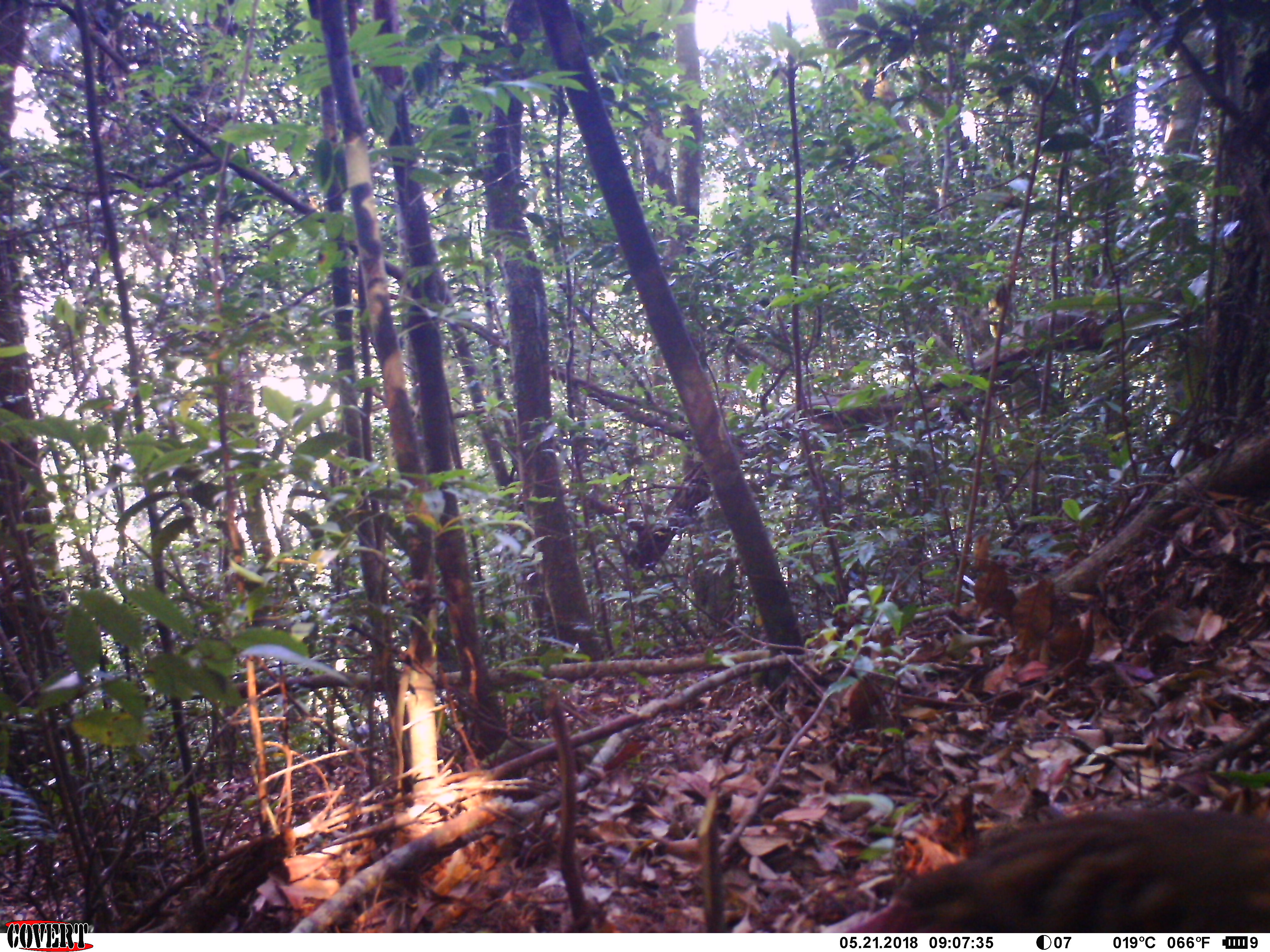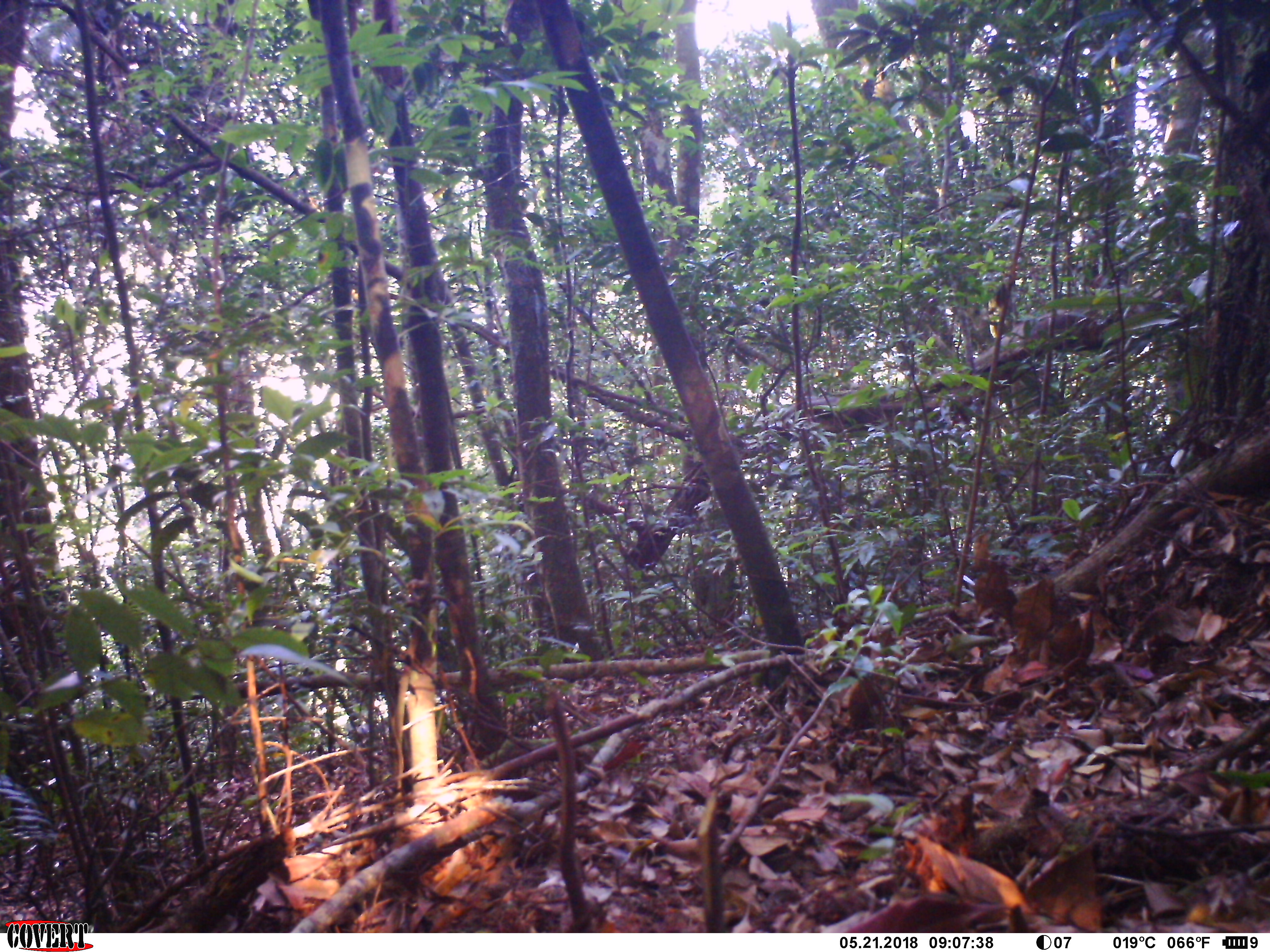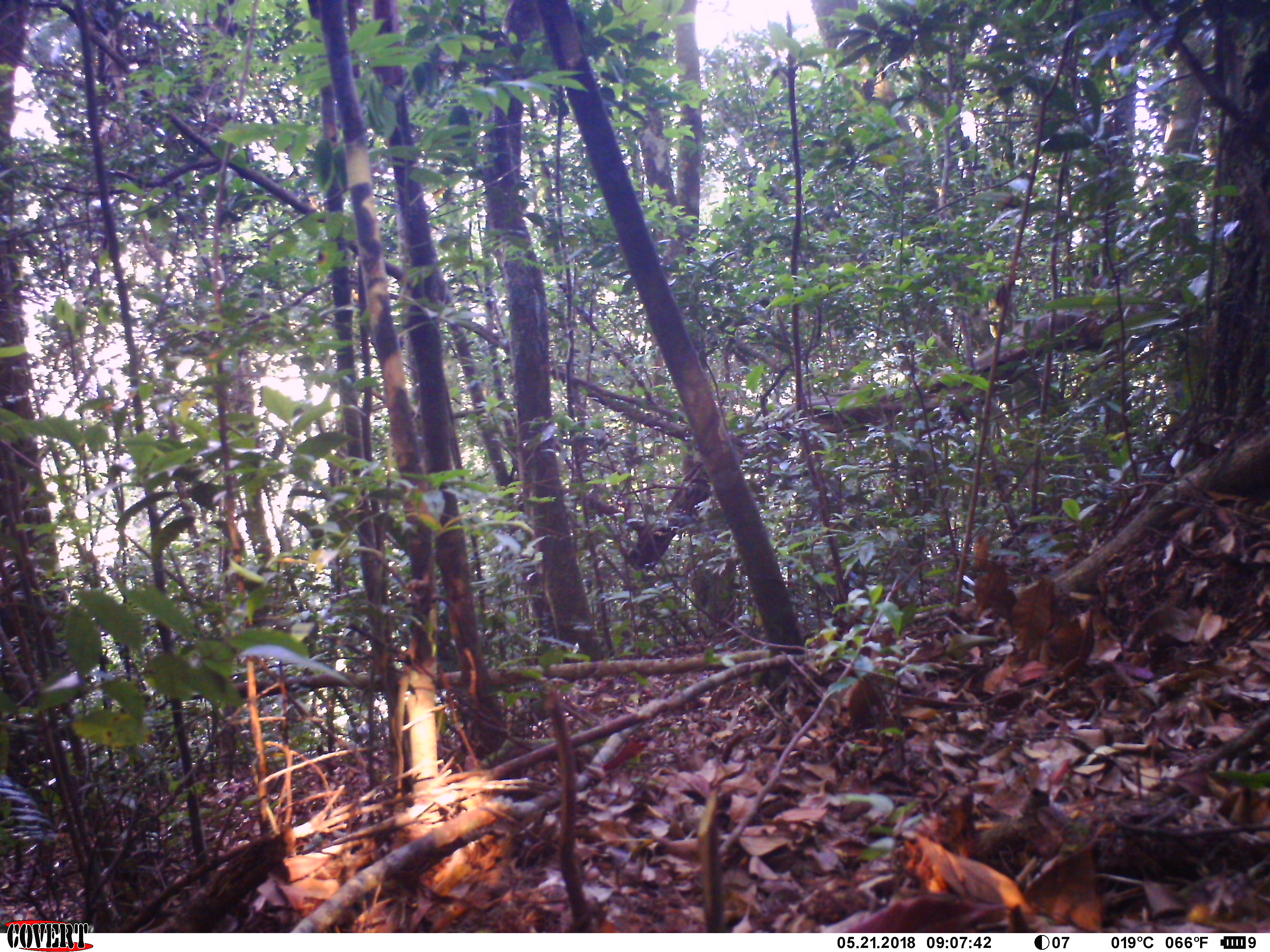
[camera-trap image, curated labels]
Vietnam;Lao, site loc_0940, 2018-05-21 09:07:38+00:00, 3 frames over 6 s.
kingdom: Animalia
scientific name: Animalia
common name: animal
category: unidentified animal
Unidentified animal (animal) (Animalia). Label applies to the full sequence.